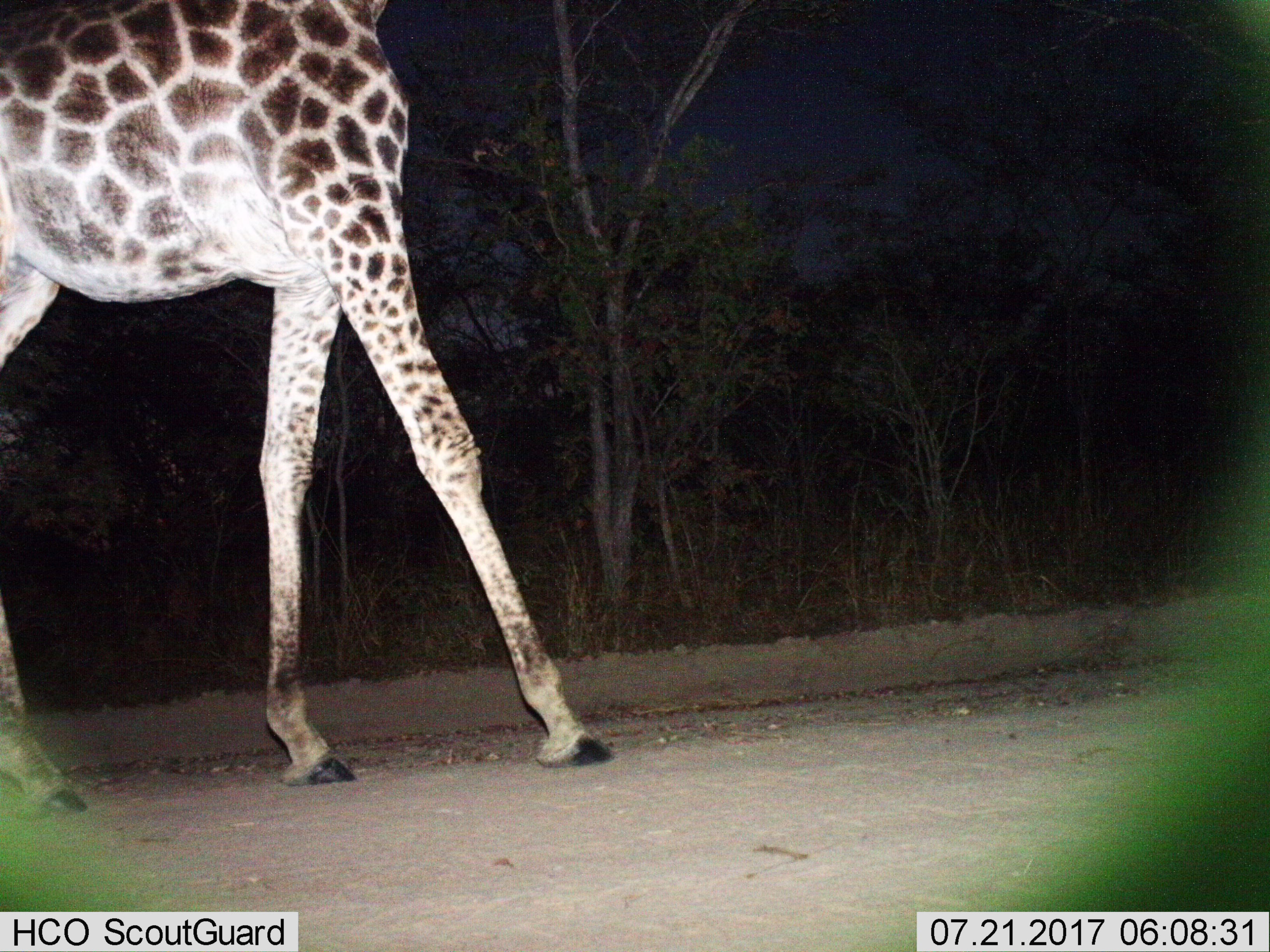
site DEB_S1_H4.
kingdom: Animalia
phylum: Chordata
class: Mammalia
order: Artiodactyla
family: Giraffidae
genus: Giraffa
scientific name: Giraffa camelopardalis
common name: giraffe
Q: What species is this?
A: Giraffe (Giraffa camelopardalis).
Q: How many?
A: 1.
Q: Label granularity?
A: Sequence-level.